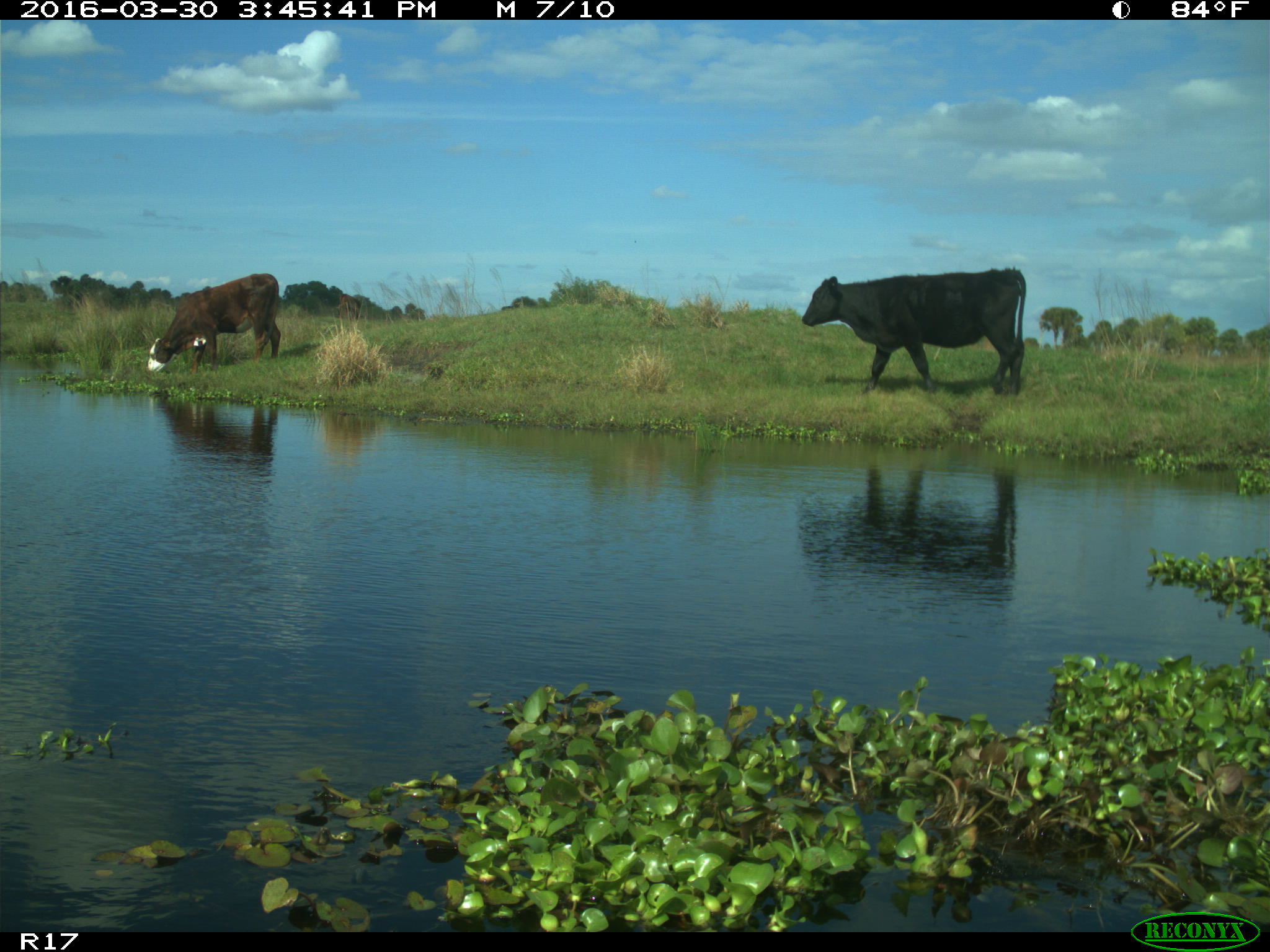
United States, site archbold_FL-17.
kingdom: Animalia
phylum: Chordata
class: Mammalia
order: Artiodactyla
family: Bovidae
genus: Bos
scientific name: Bos taurus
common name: domestic cow